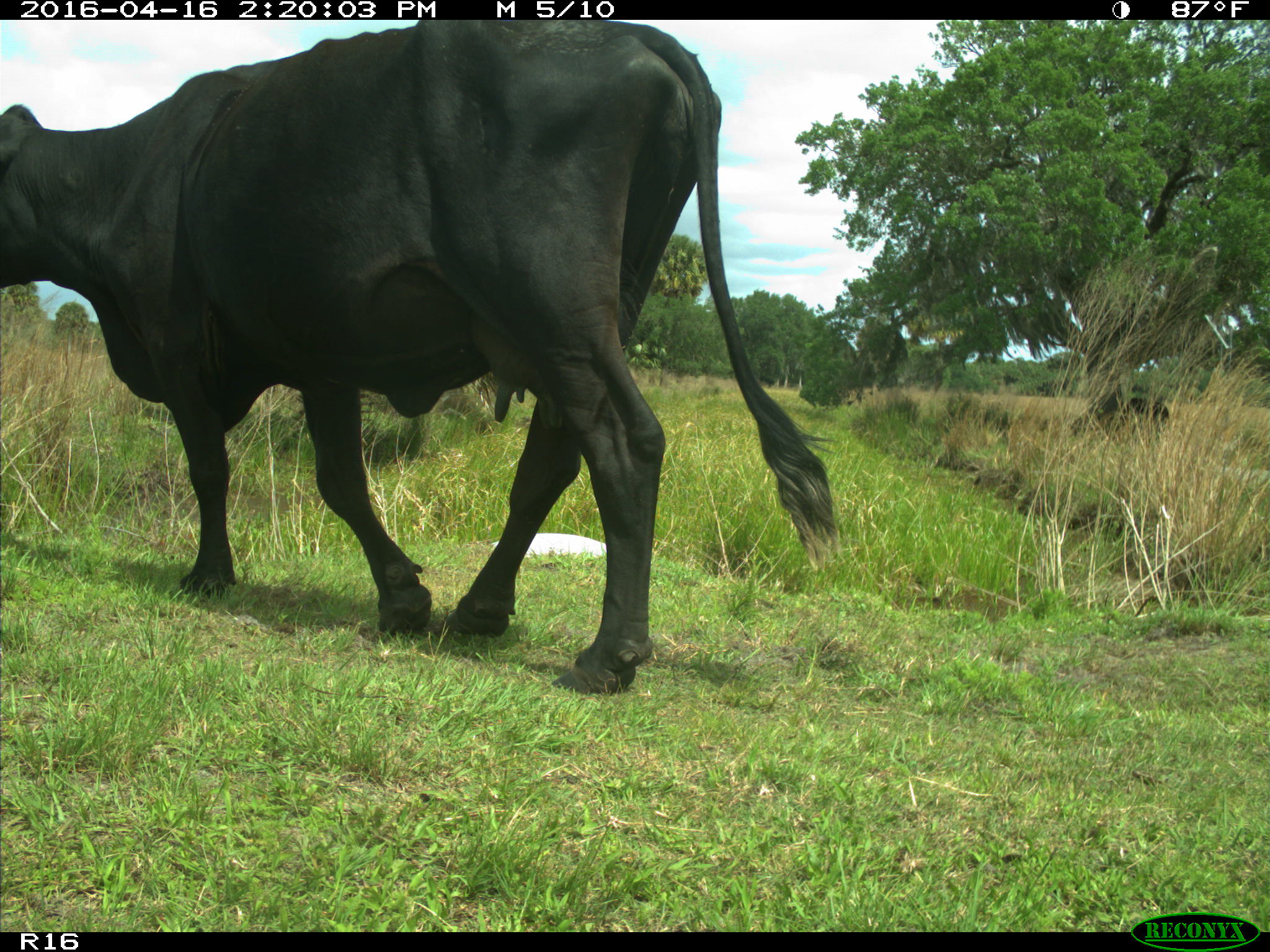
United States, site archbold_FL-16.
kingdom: Animalia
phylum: Chordata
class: Mammalia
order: Artiodactyla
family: Bovidae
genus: Bos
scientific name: Bos taurus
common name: domestic cow